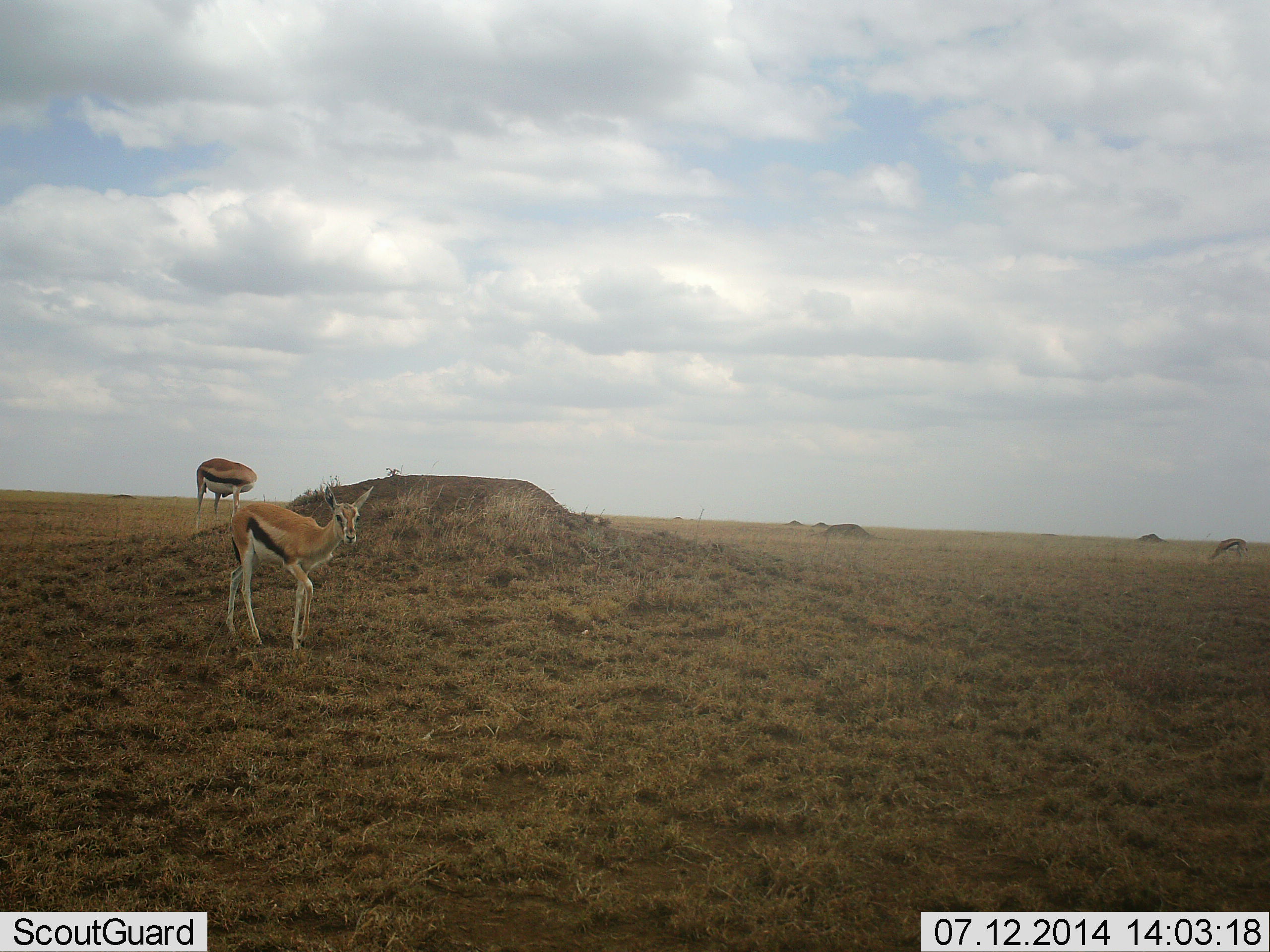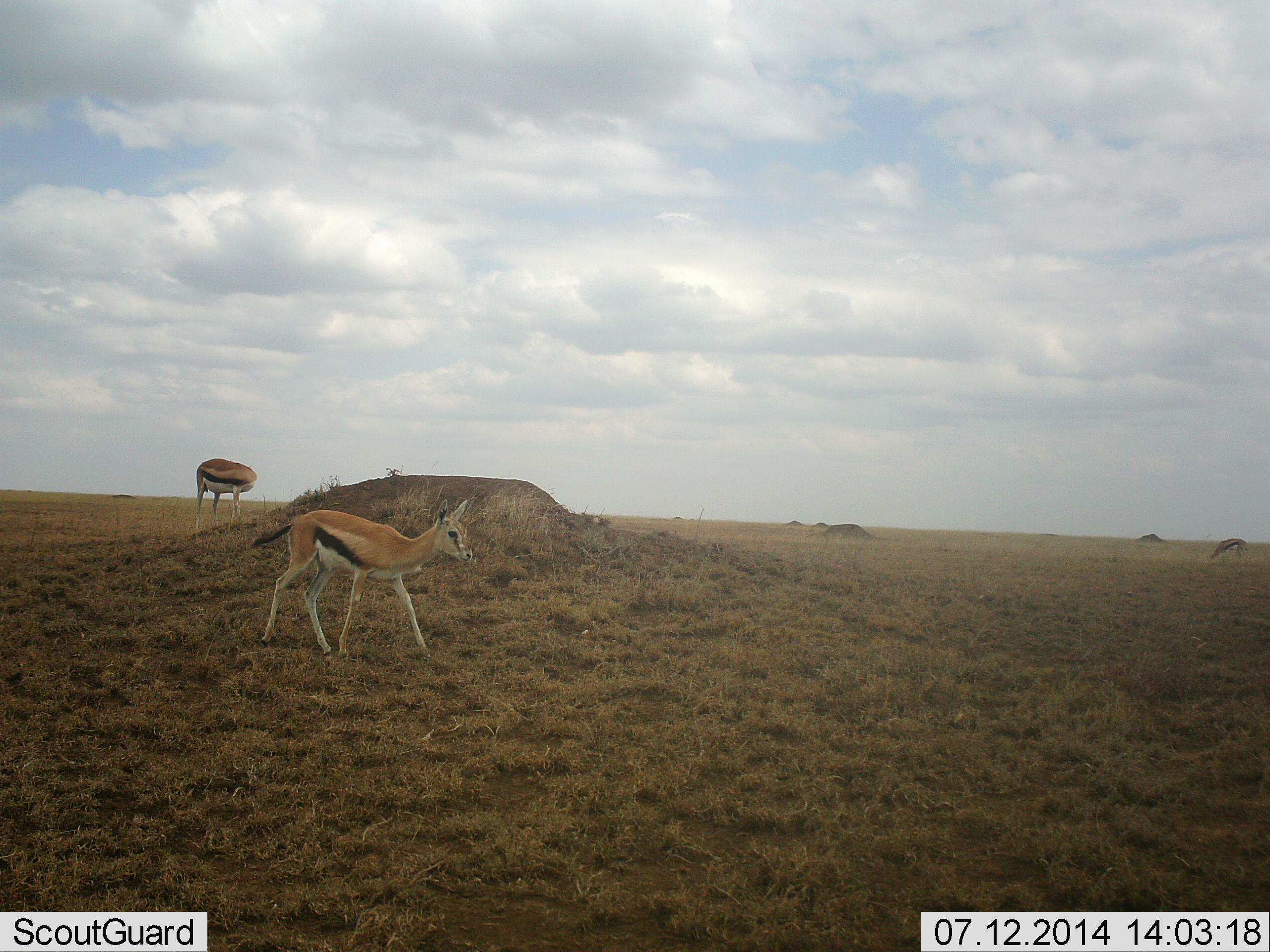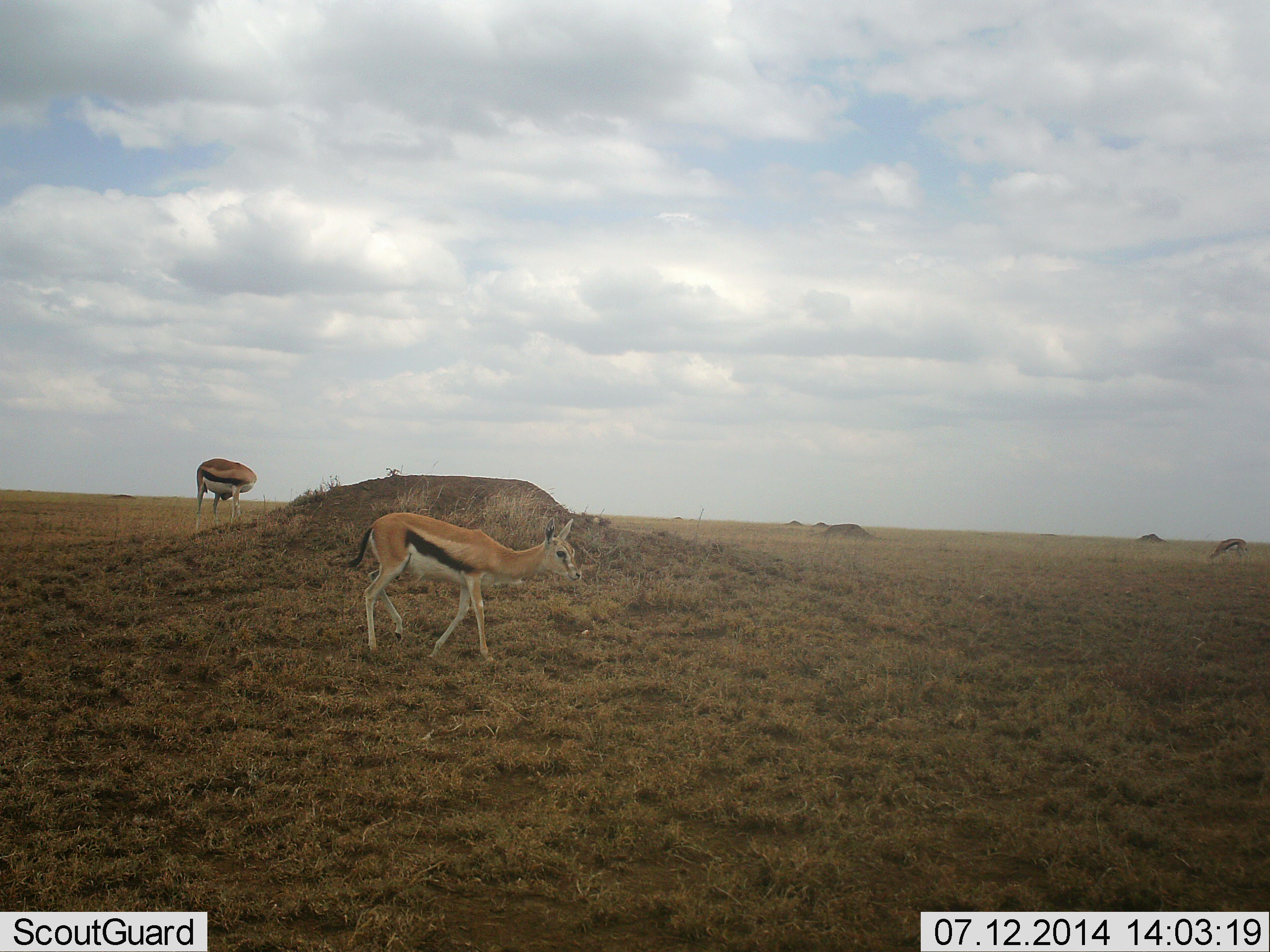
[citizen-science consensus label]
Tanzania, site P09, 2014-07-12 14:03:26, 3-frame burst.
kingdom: Animalia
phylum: Chordata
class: Mammalia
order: Artiodactyla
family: Bovidae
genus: Eudorcas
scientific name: Eudorcas thomsonii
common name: thomson's gazelle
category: gazellethomsons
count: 3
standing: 70%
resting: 0%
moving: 80%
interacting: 0%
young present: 0%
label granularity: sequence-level